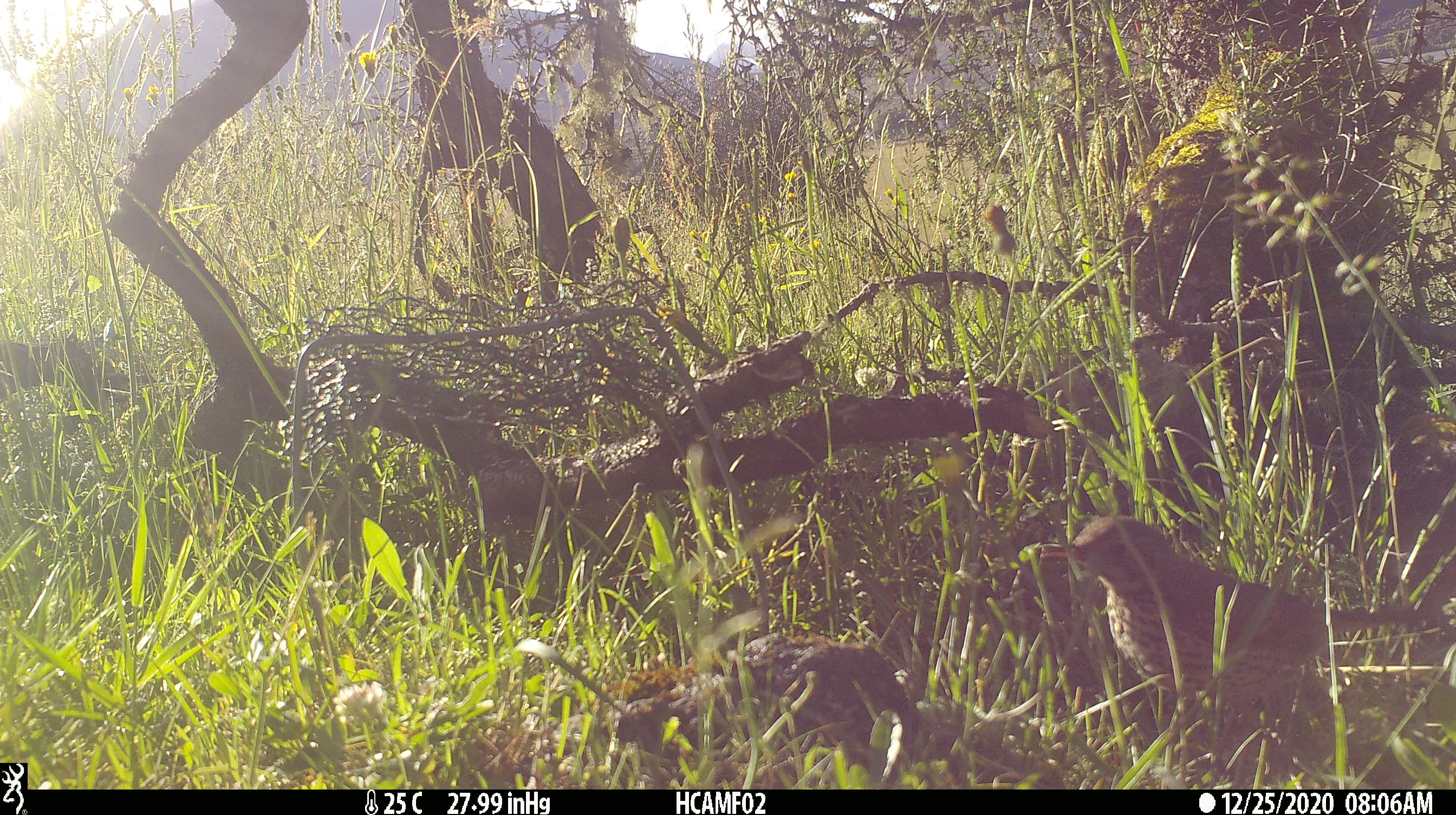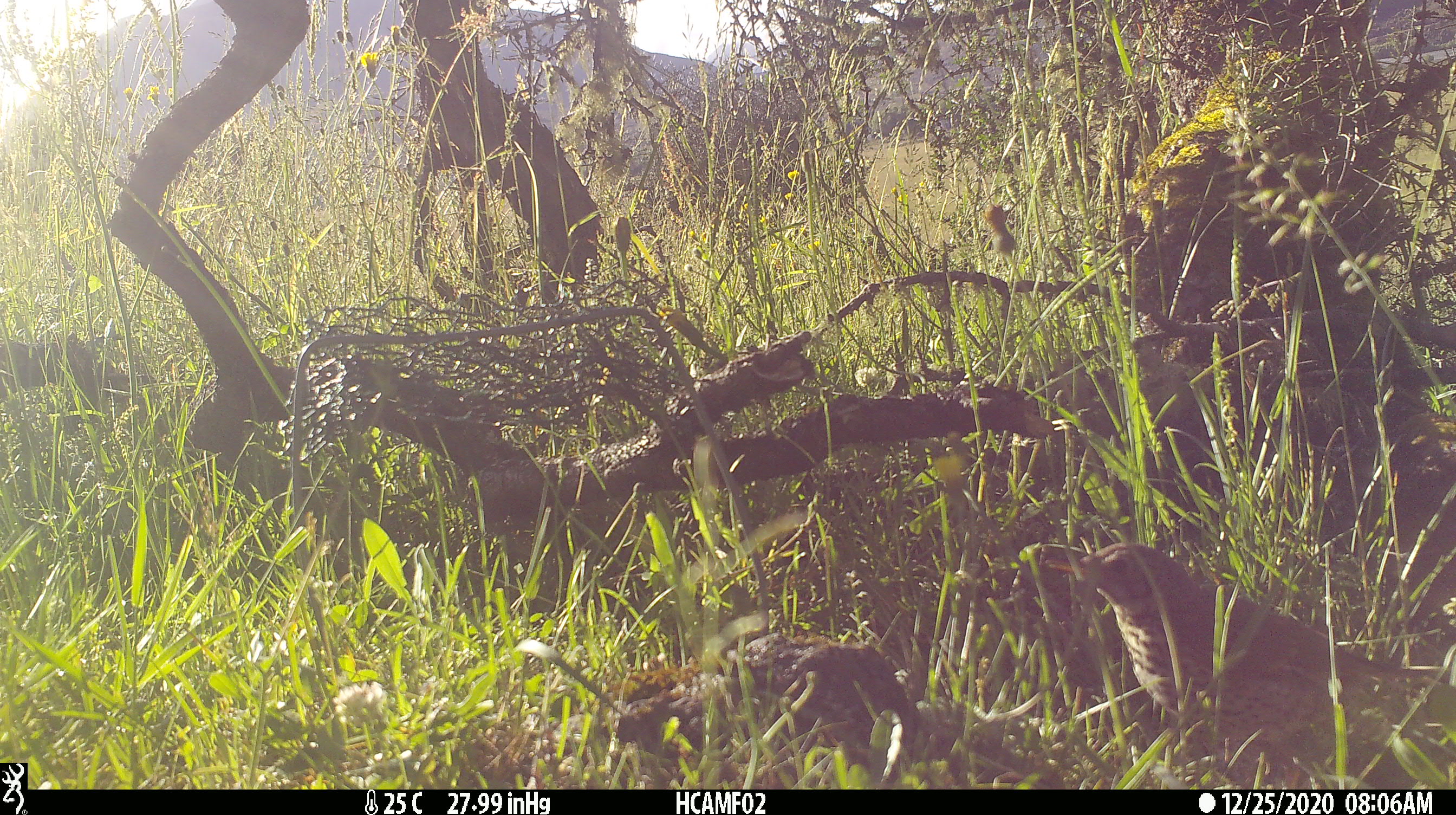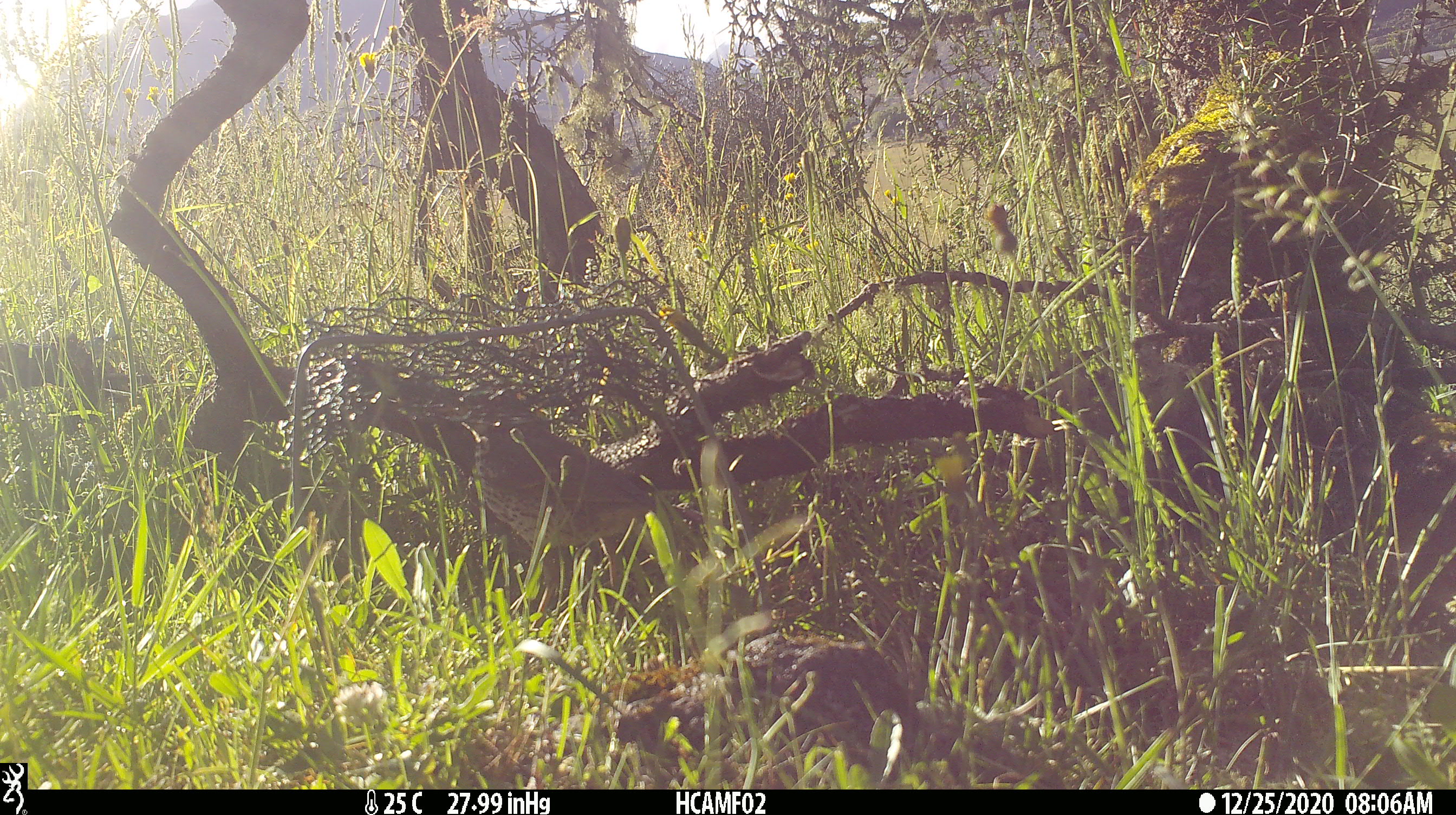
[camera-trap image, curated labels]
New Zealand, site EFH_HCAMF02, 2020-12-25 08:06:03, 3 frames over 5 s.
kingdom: Animalia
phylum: Chordata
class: Aves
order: Passeriformes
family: Turdidae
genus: Turdus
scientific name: Turdus philomelos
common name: song thrush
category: thrush